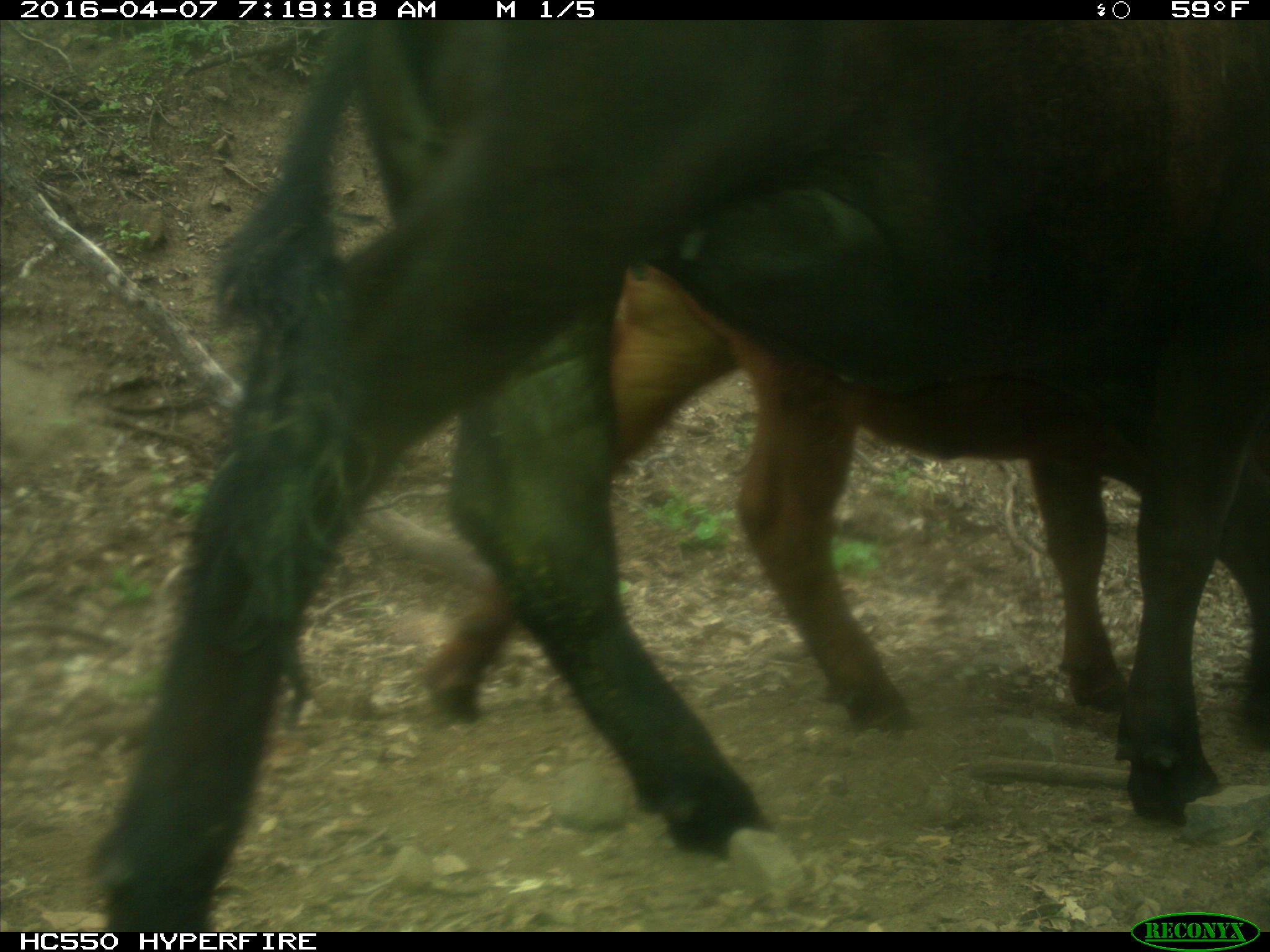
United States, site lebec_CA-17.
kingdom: Animalia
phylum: Chordata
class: Mammalia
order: Artiodactyla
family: Bovidae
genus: Bos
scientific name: Bos taurus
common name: domestic cow